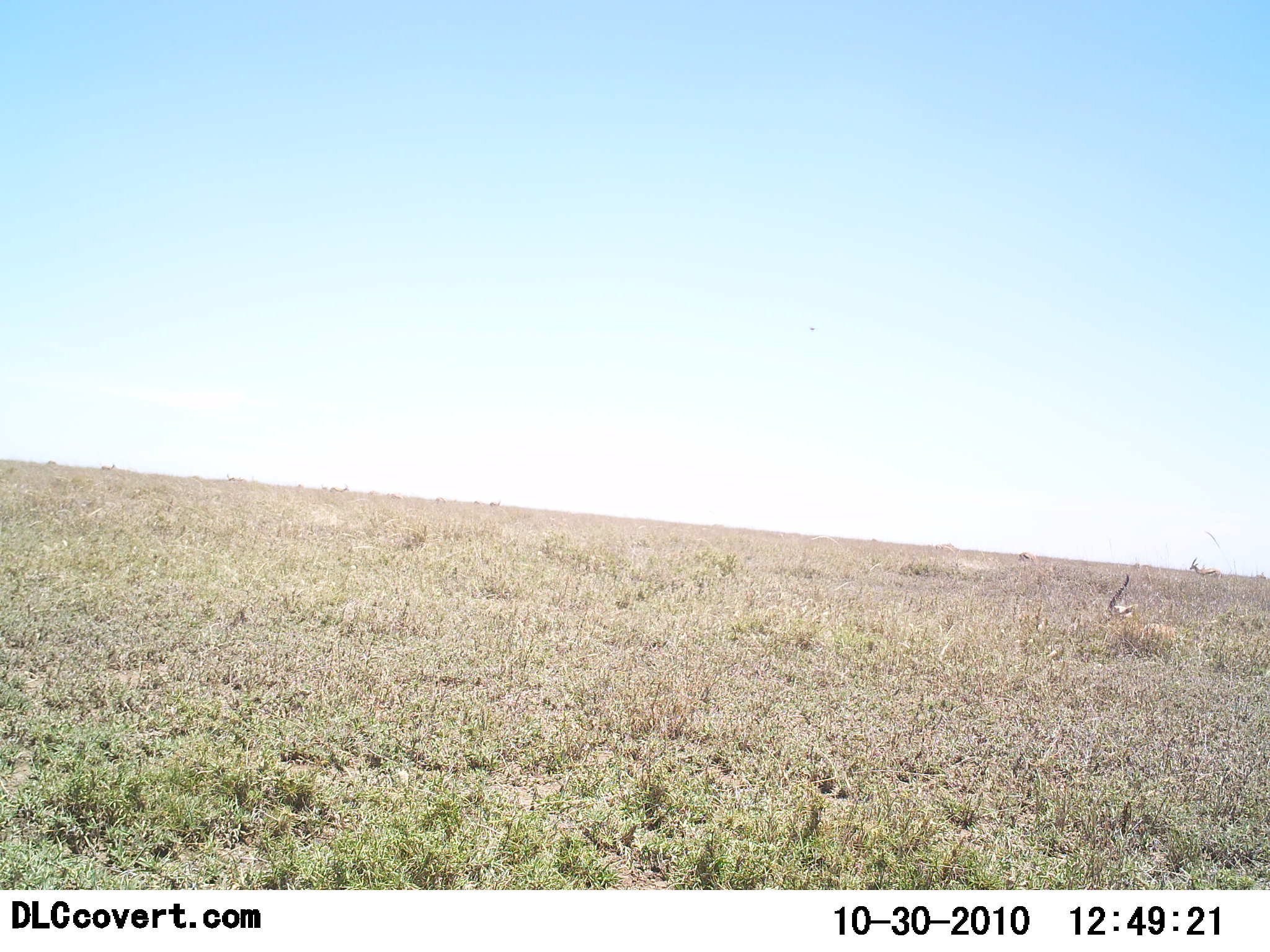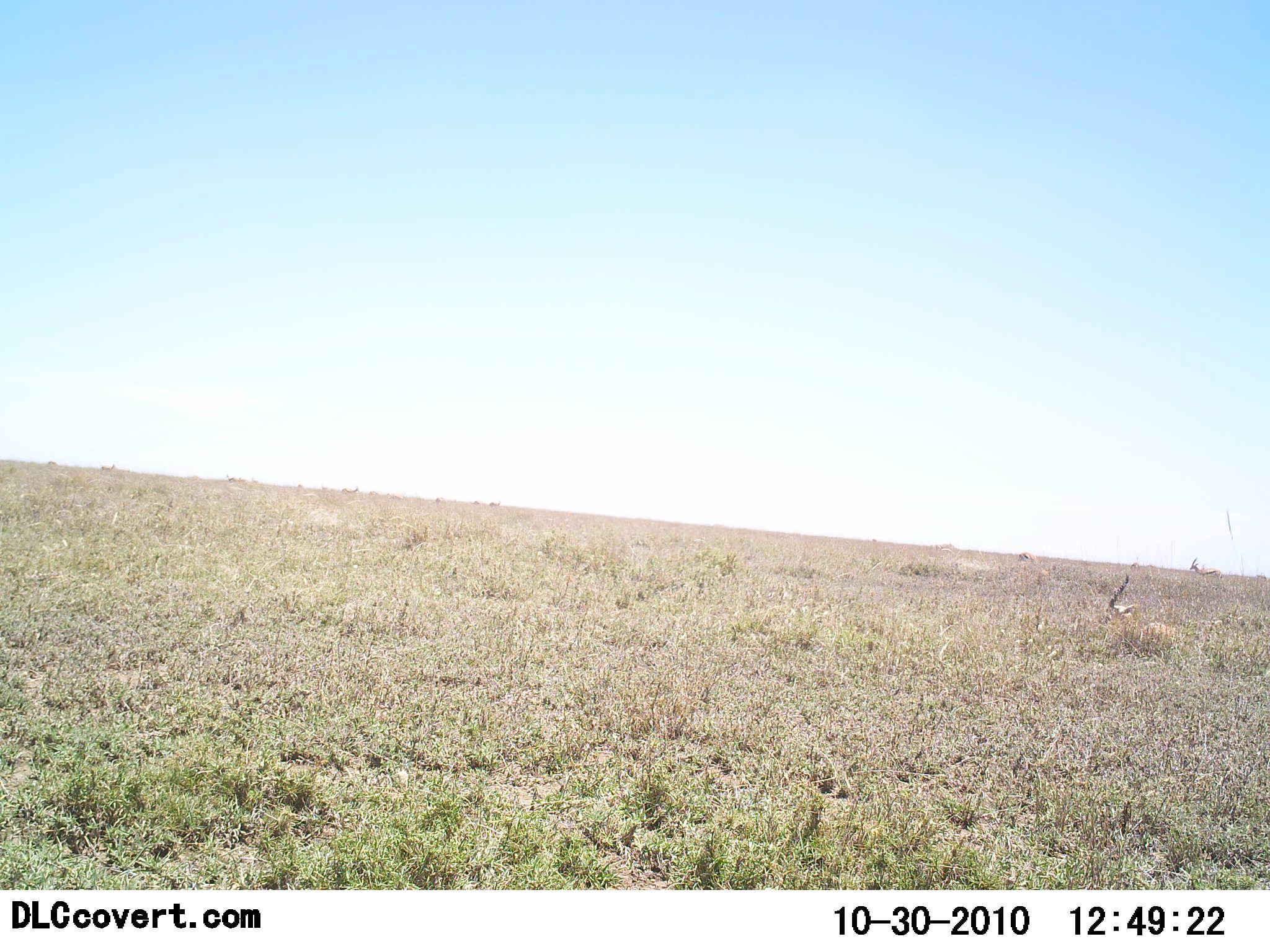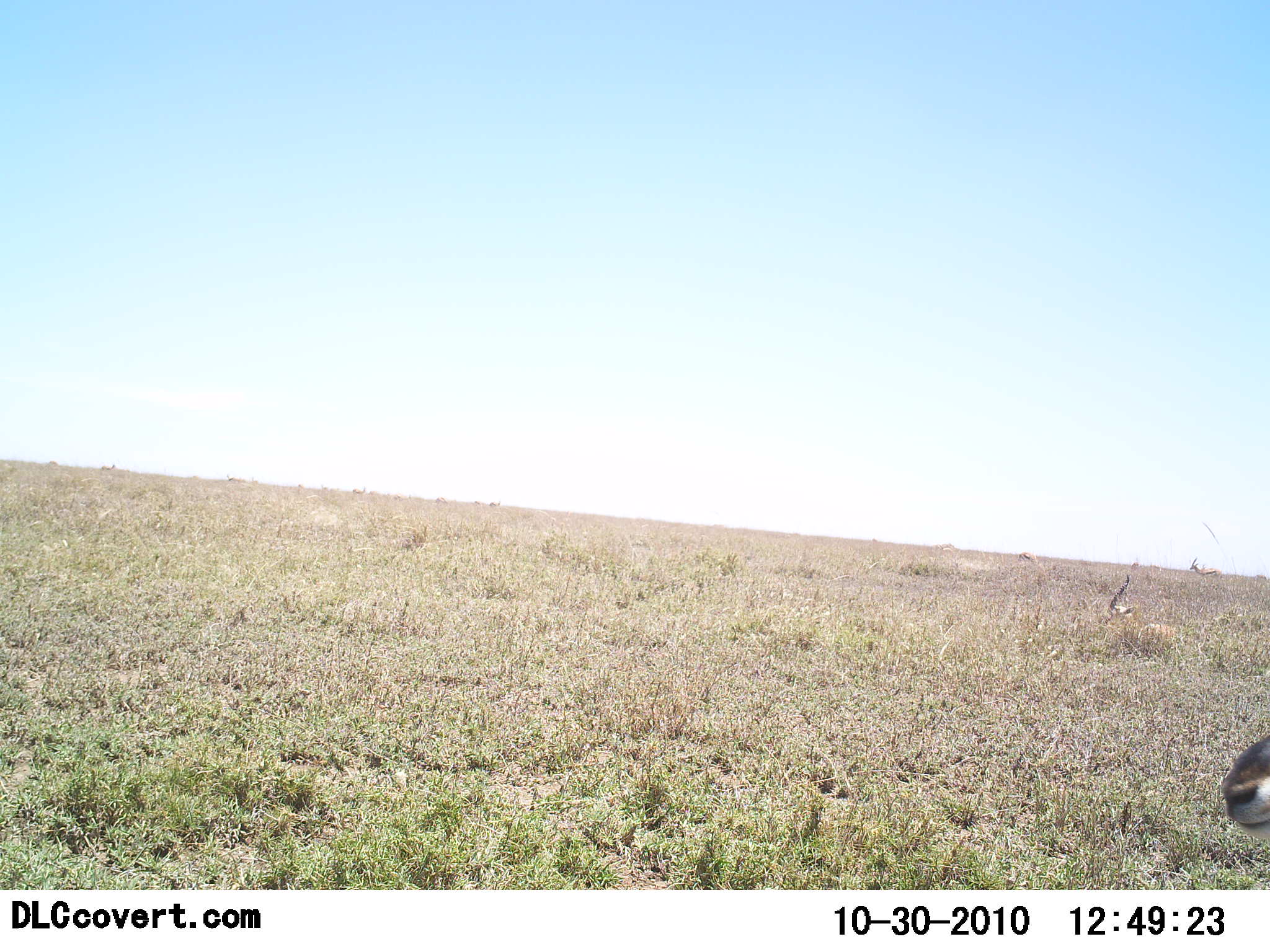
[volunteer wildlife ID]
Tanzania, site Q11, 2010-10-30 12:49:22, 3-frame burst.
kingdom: Animalia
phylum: Chordata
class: Mammalia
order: Artiodactyla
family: Bovidae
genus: Eudorcas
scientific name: Eudorcas thomsonii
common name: thomson's gazelle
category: gazellethomsons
Gazellethomsons (thomson's gazelle) (Eudorcas thomsonii), count 1. Behavior (volunteer vote fractions): standing 25%, resting 12%, moving 88%, interacting 0%. Young present (vote fraction): 0%. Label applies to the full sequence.